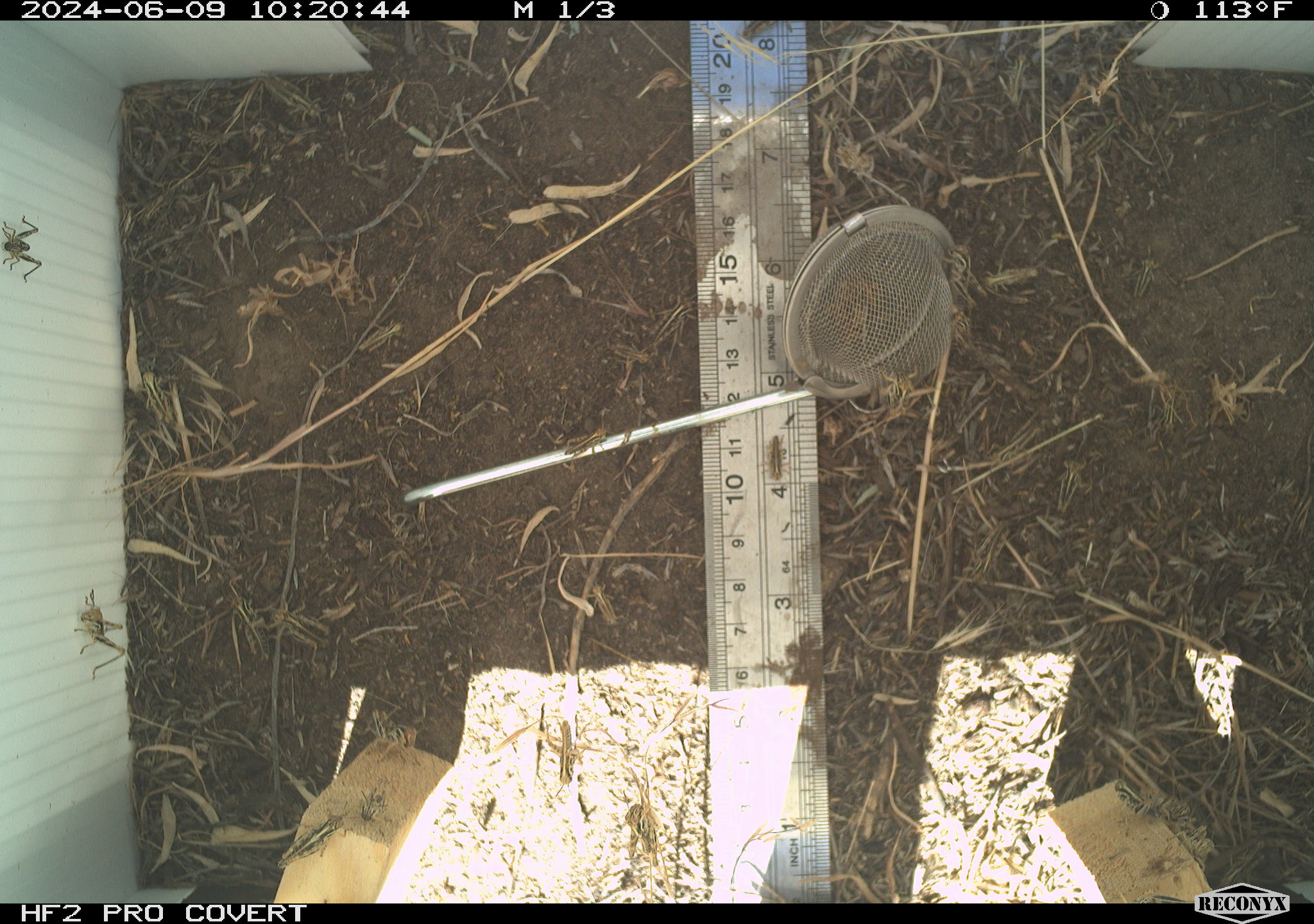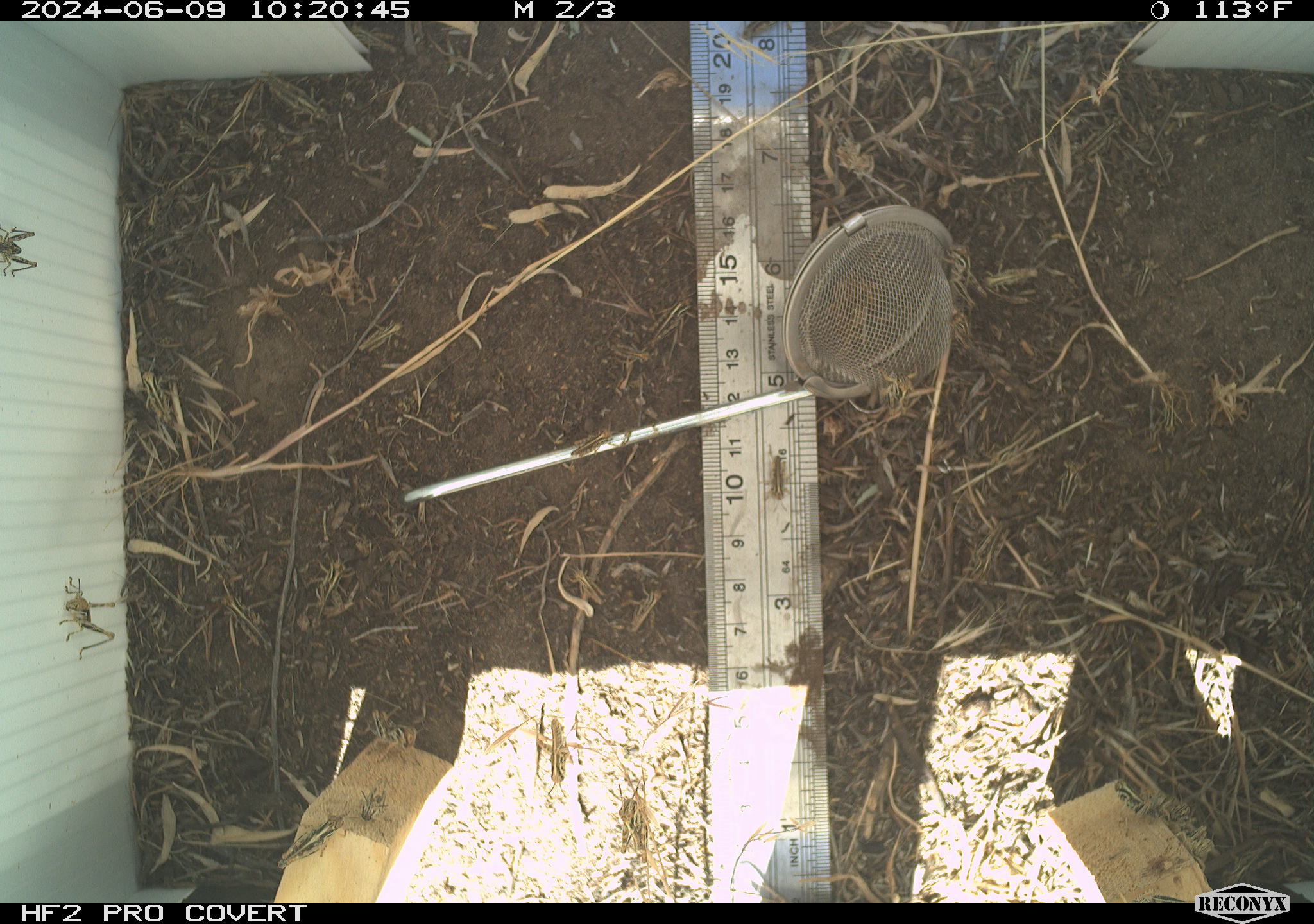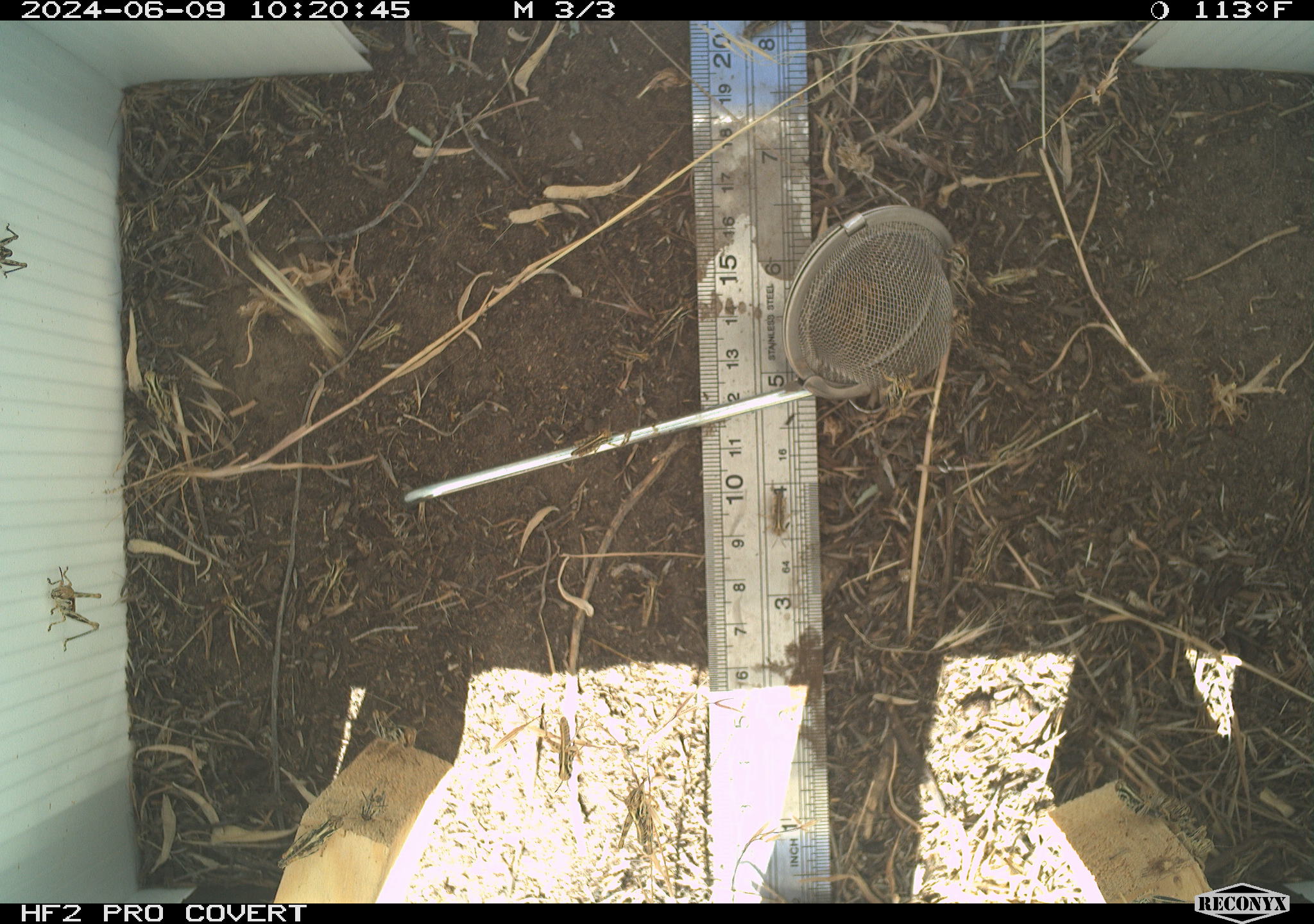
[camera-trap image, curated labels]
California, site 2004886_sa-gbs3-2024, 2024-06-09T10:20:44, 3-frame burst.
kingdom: Animalia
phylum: Arthropoda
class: Insecta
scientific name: Insecta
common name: insect